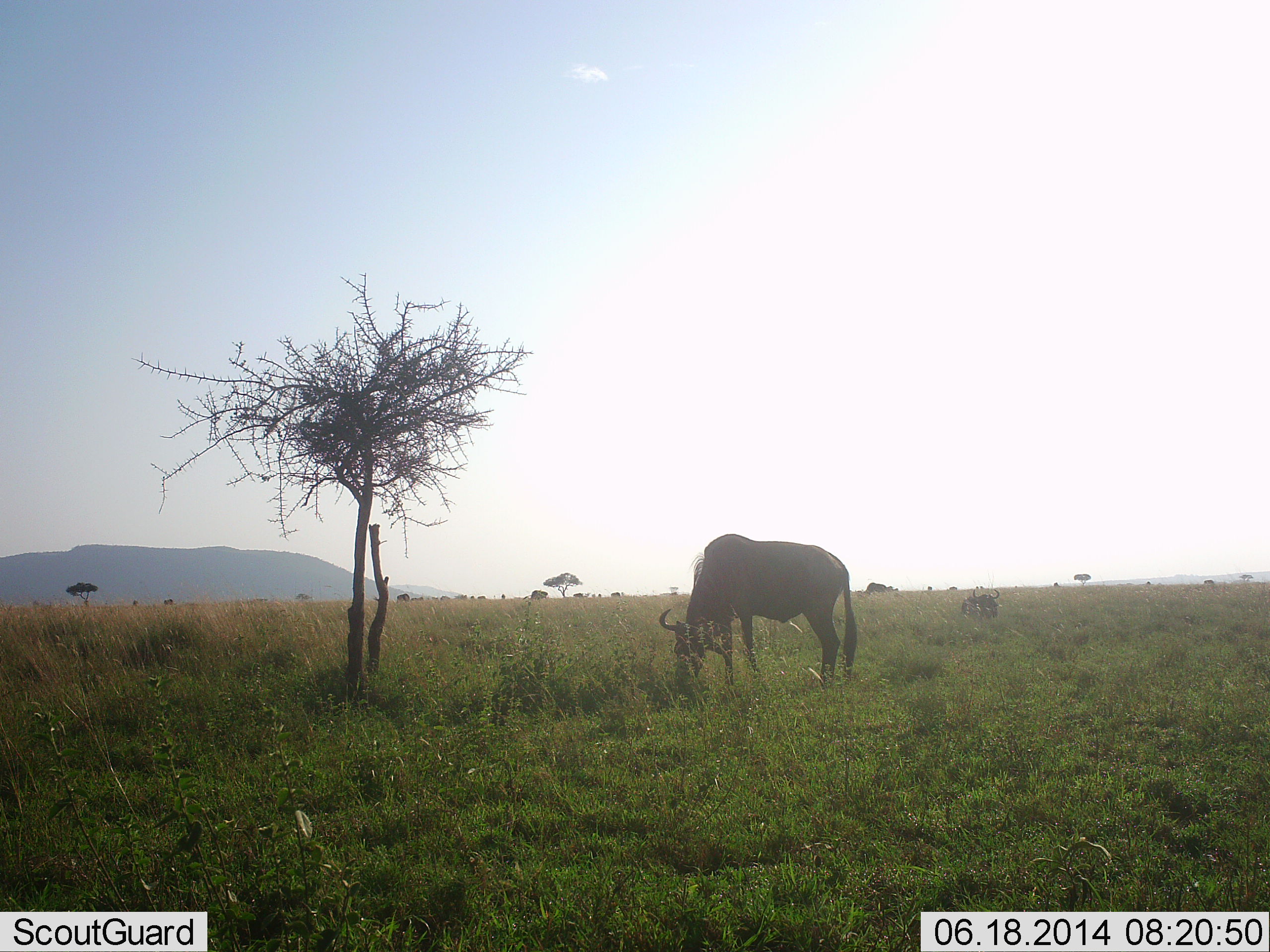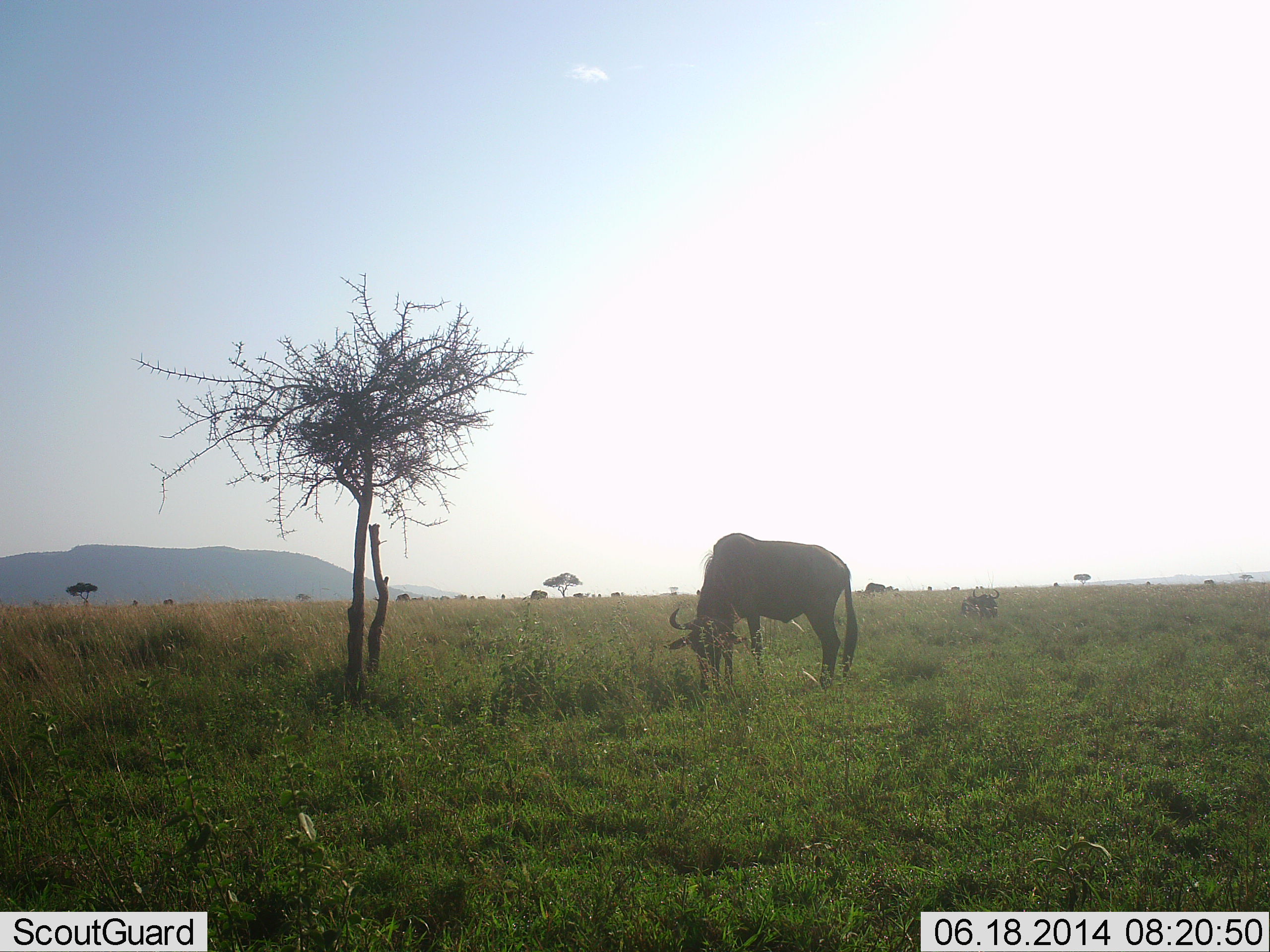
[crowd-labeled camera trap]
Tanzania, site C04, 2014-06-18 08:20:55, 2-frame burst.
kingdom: Animalia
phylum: Chordata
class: Mammalia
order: Artiodactyla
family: Bovidae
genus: Connochaetes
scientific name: Connochaetes taurinus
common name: blue wildebeest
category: wildebeest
Wildebeest (blue wildebeest) (Connochaetes taurinus), count 1. Behavior (volunteer vote fractions): standing 44%, resting 11%, moving 0%, interacting 0%. Young present (vote fraction): 0%. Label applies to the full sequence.